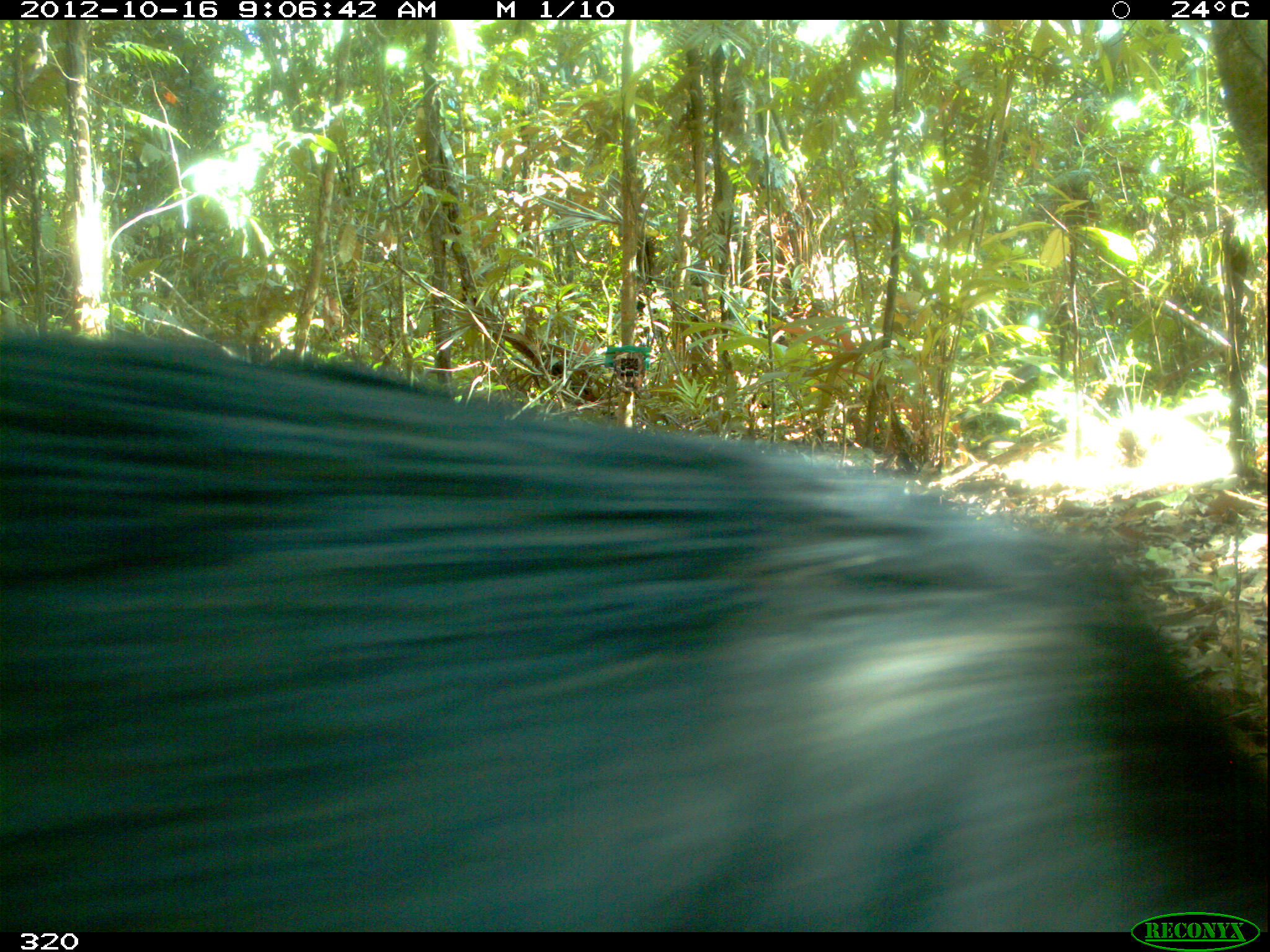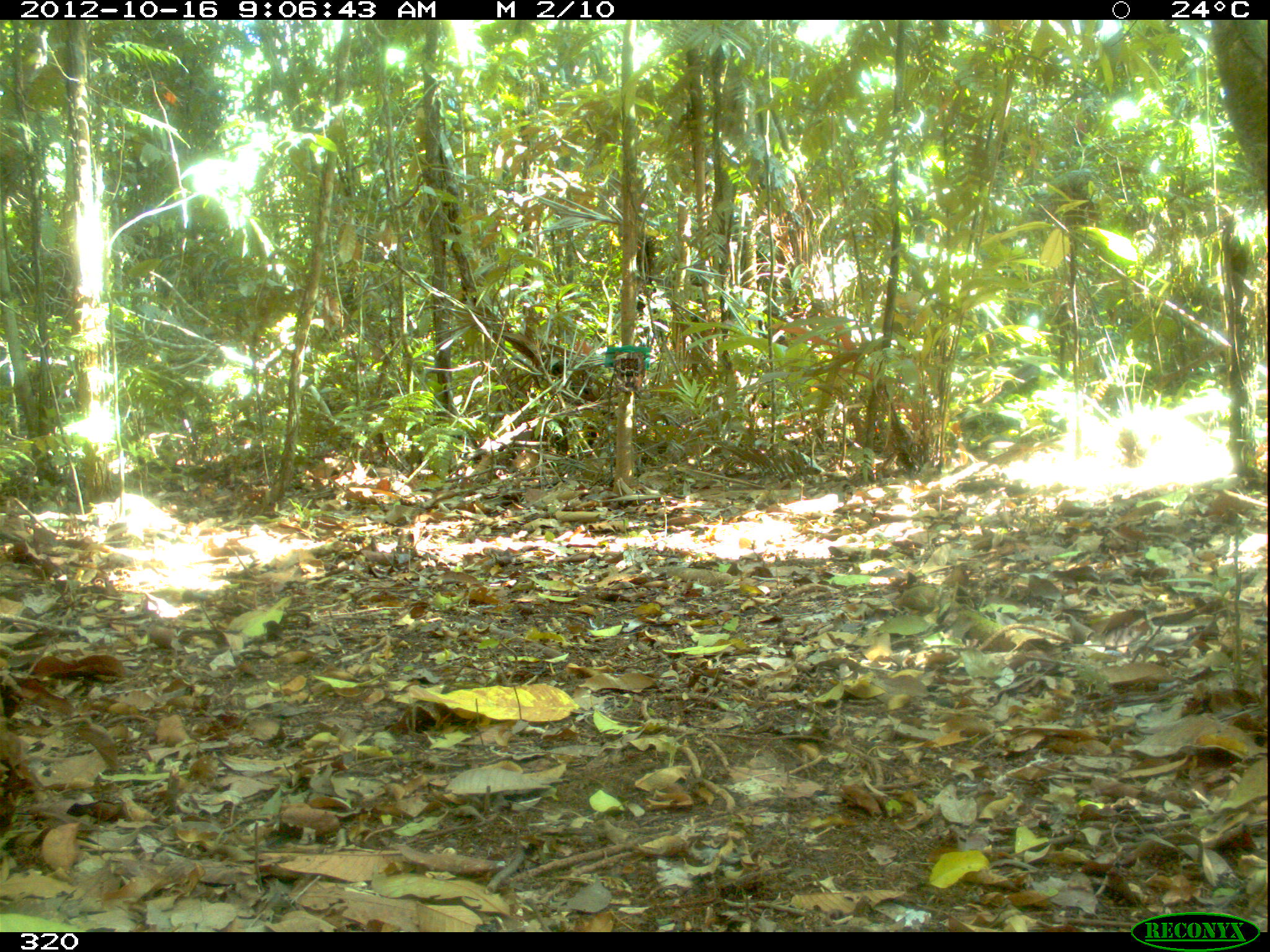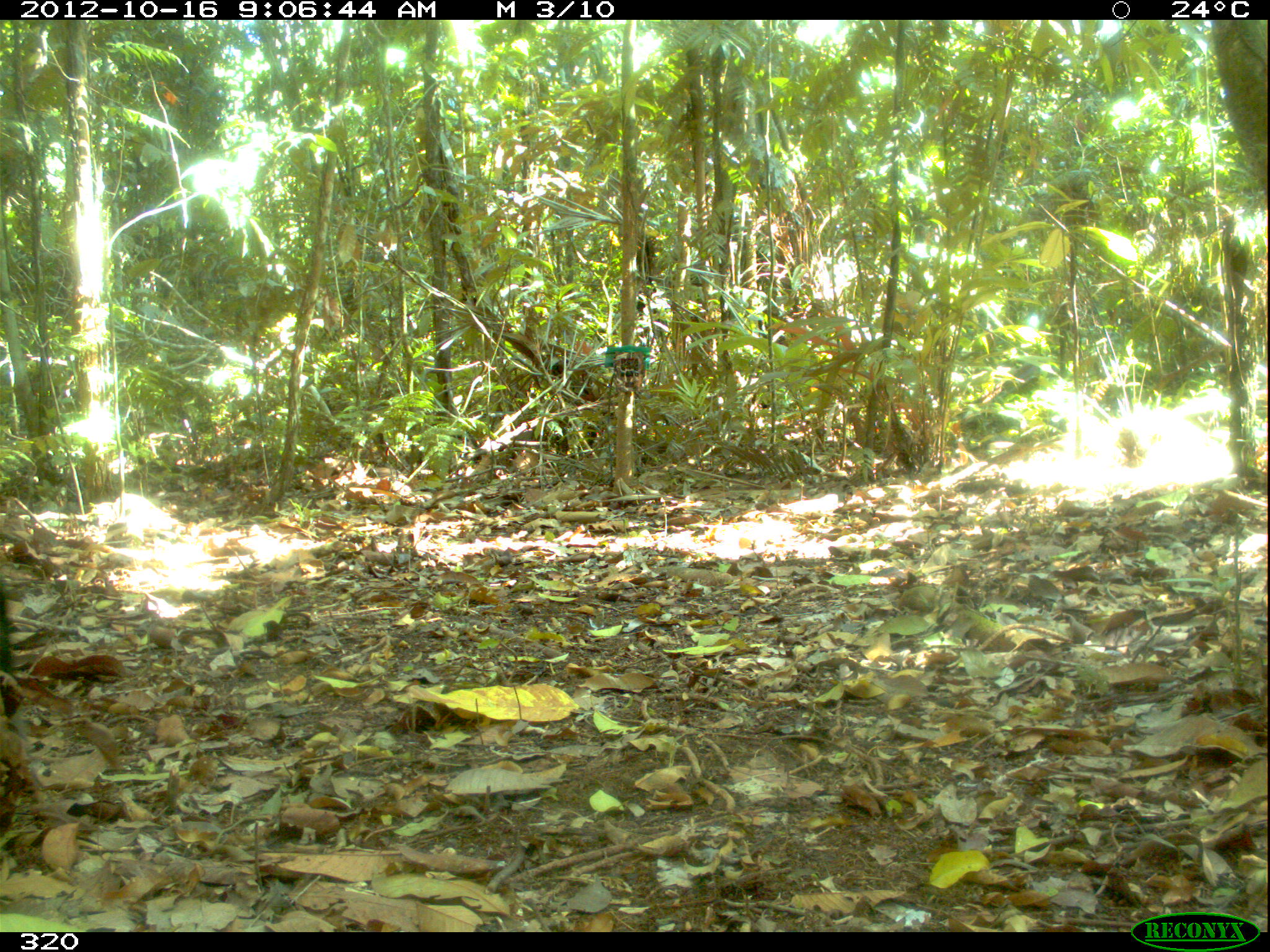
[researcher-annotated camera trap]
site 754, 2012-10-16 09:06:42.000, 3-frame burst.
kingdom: Animalia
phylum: Chordata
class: Mammalia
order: Artiodactyla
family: Tayassuidae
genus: Tayassu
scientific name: Tayassu pecari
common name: white-lipped peccary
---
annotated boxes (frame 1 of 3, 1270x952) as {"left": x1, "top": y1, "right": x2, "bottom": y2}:
tayassu pecari: {"left": 0, "top": 331, "right": 1270, "bottom": 932}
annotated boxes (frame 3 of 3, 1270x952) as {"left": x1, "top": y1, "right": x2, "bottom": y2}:
tayassu pecari: {"left": 0, "top": 579, "right": 19, "bottom": 718}